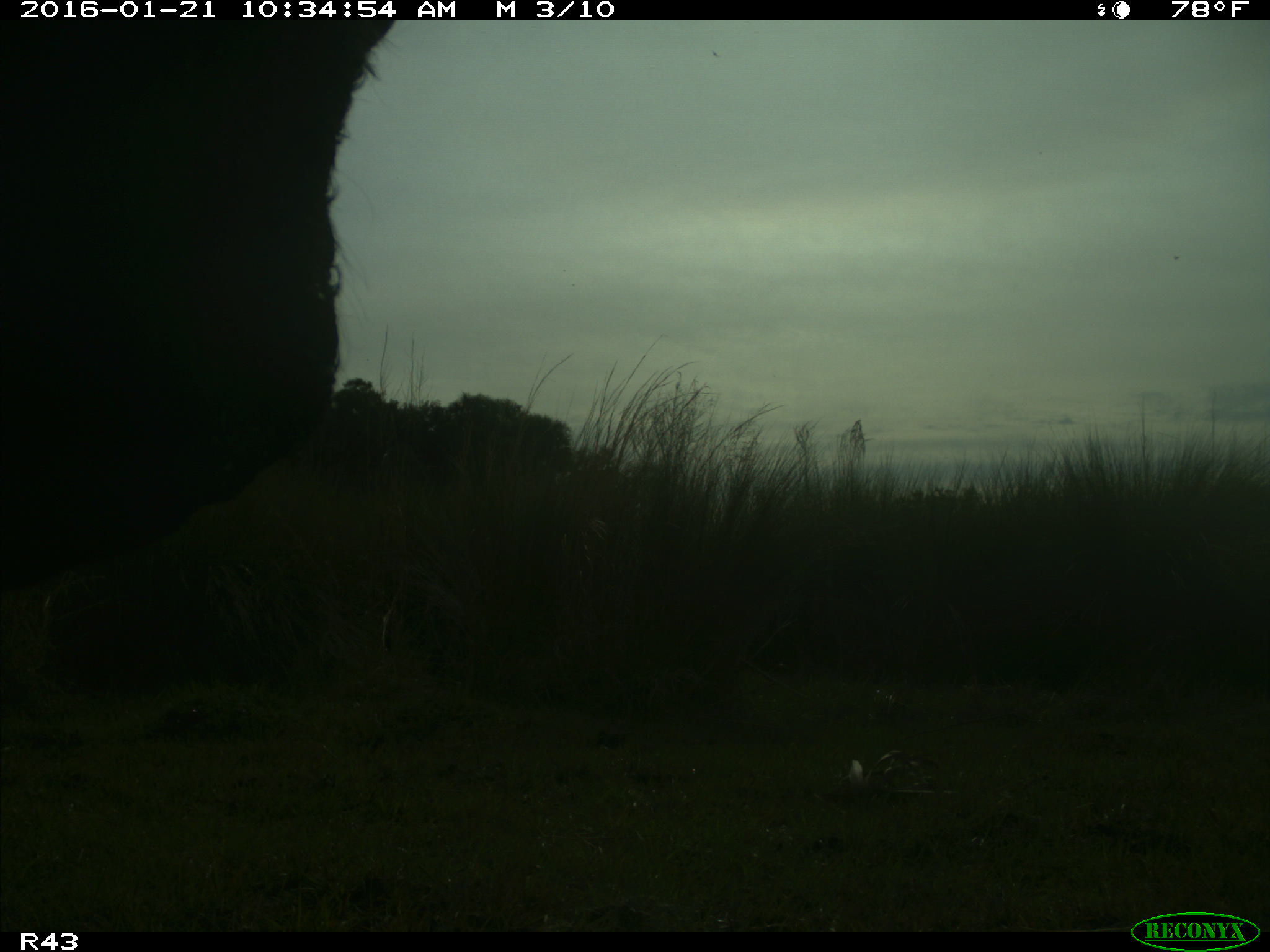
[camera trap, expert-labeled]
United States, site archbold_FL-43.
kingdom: Animalia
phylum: Chordata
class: Mammalia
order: Artiodactyla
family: Bovidae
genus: Bos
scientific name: Bos taurus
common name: domestic cow